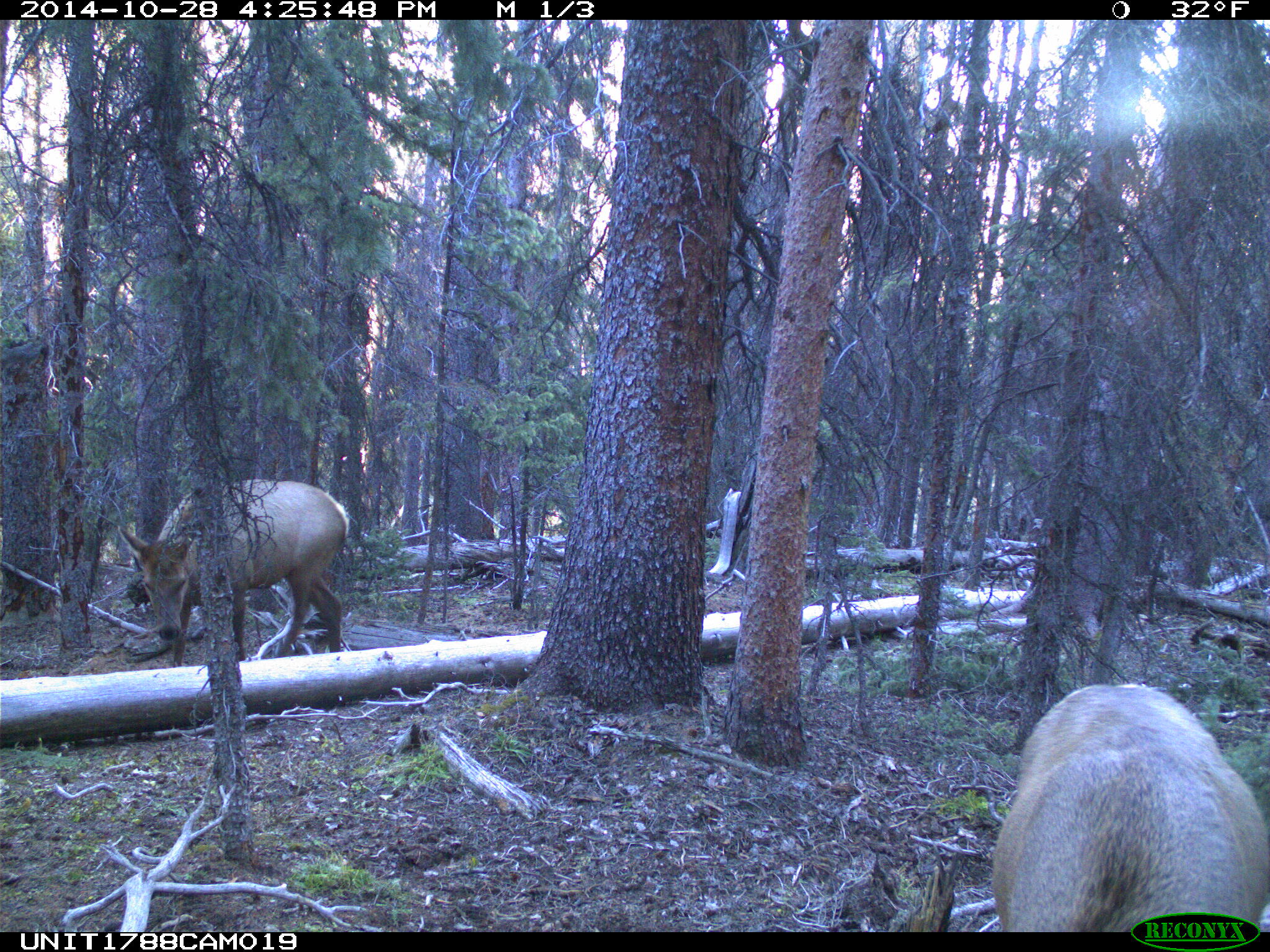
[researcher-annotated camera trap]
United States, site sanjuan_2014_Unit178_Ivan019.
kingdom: Animalia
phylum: Chordata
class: Mammalia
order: Artiodactyla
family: Cervidae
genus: Cervus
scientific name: Cervus elaphus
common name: red deer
Cervus elaphus (red deer).